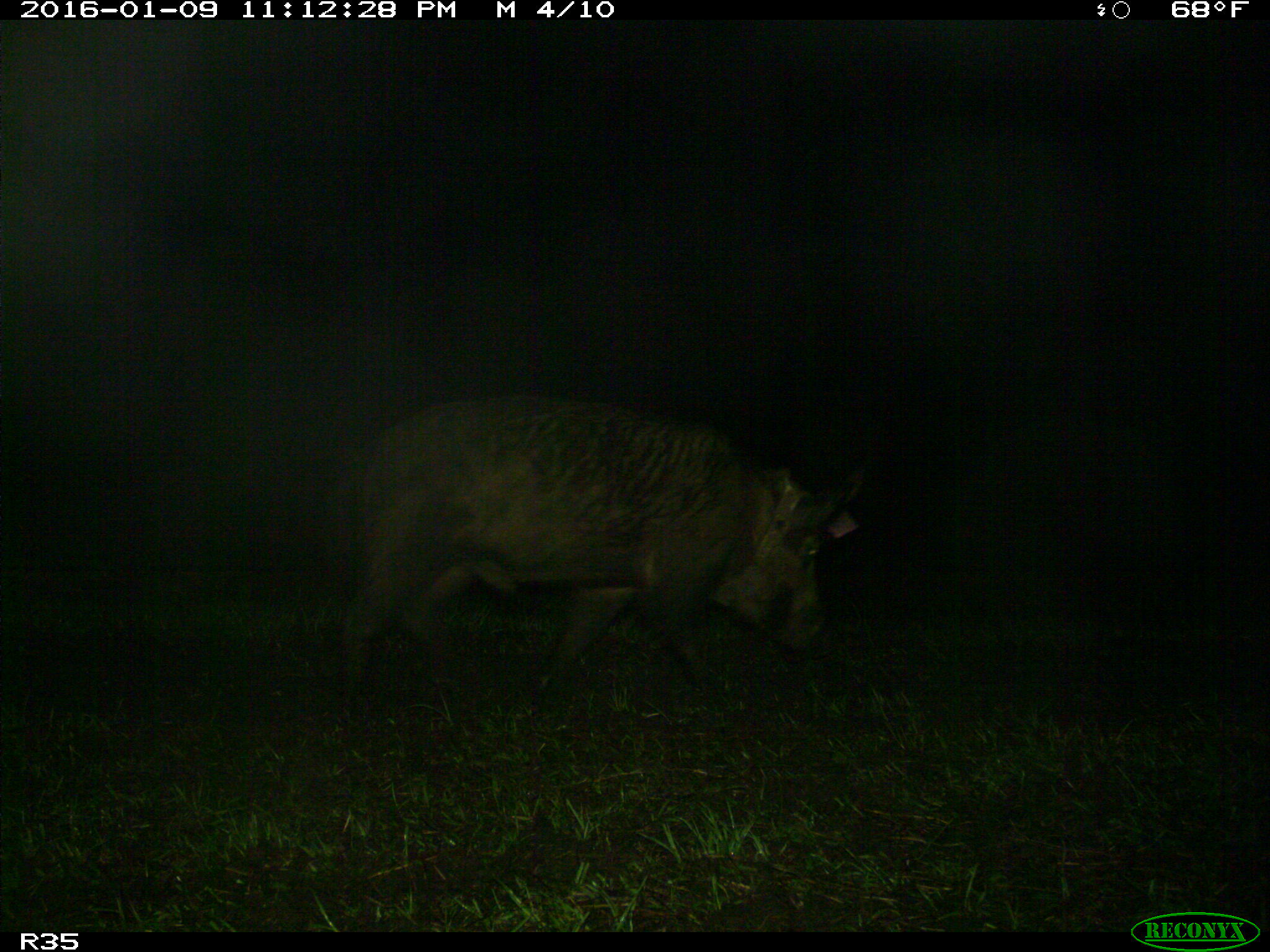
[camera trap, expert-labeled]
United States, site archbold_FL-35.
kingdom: Animalia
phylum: Chordata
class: Mammalia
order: Artiodactyla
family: Suidae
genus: Sus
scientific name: Sus scrofa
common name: wild boar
Sus scrofa (wild boar).